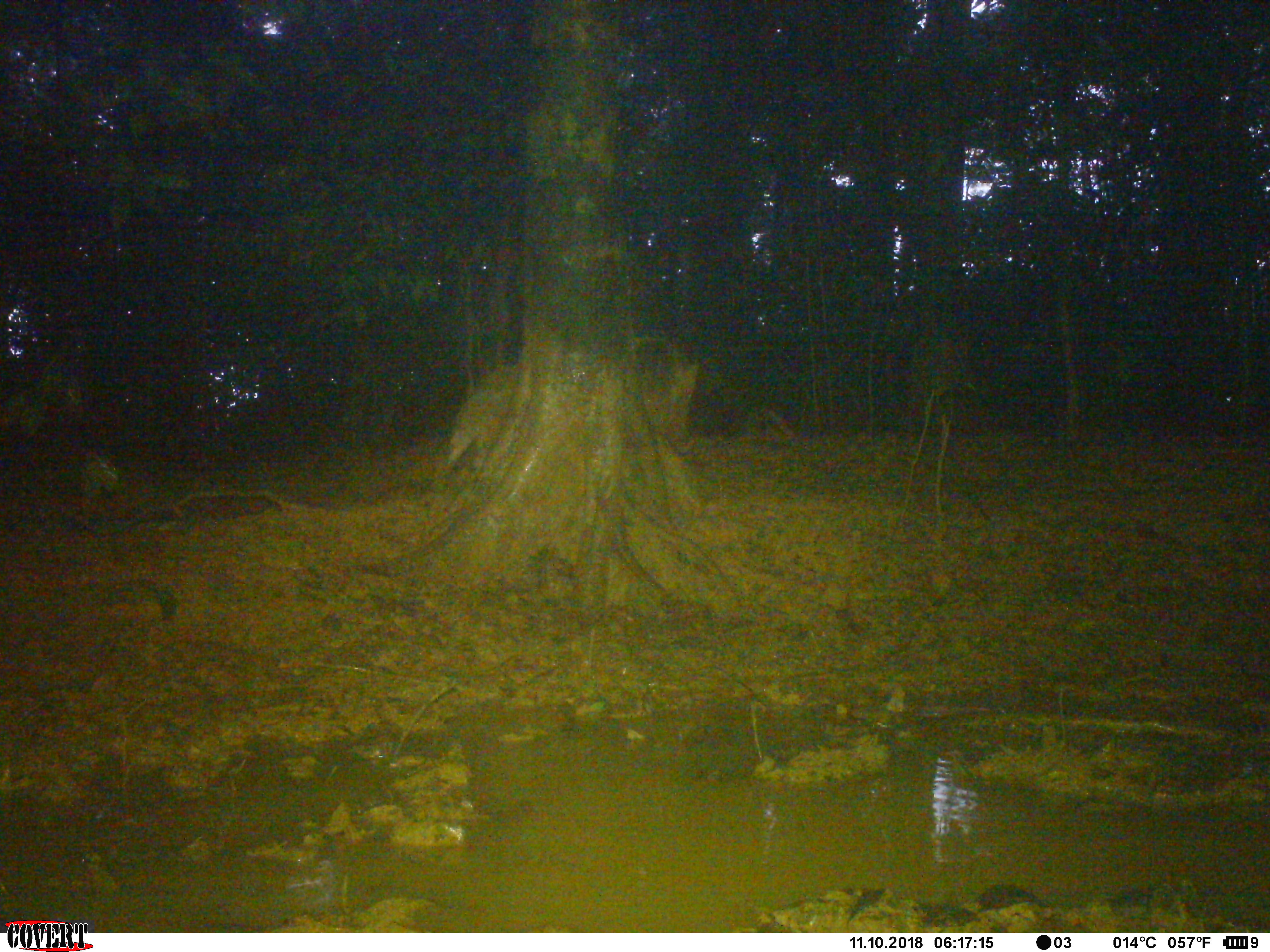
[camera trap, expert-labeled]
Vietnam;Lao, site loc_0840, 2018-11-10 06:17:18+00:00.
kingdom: Animalia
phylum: Chordata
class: Mammalia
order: Artiodactyla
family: Suidae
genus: Sus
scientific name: Sus scrofa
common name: eurasian wild pig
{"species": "eurasian wild pig (Sus scrofa)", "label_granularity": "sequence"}